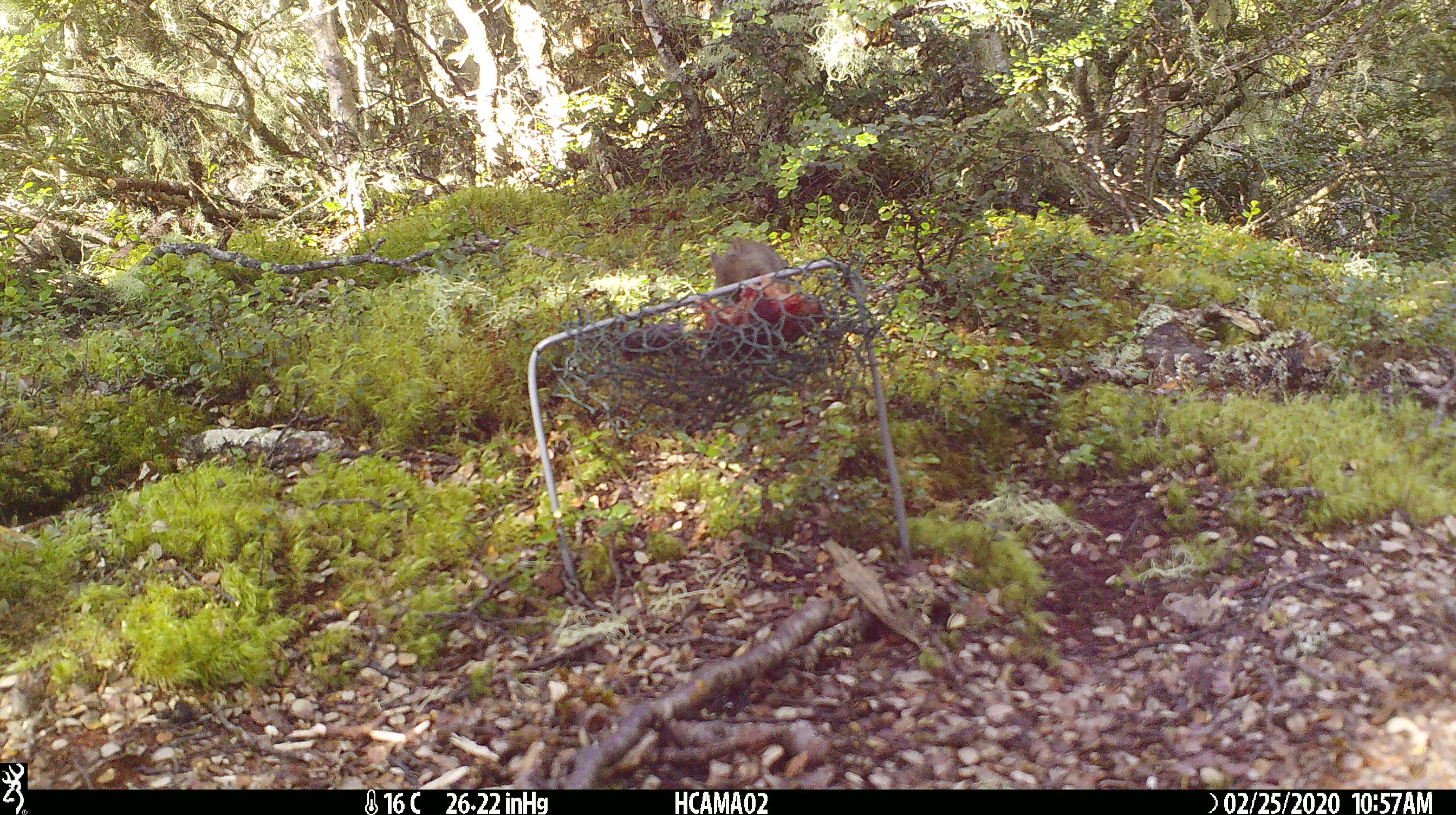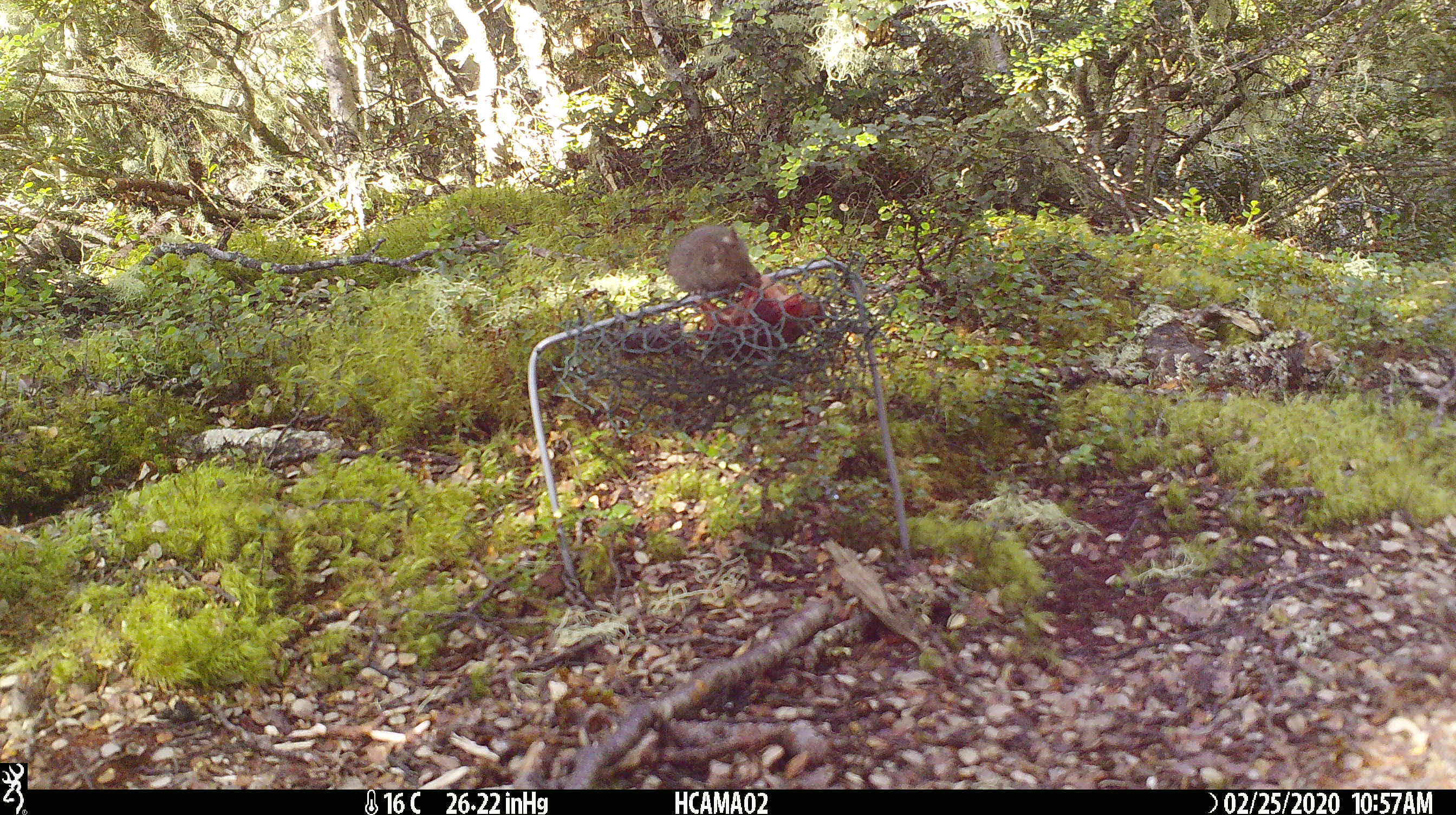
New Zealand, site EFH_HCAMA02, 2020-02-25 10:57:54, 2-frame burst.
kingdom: Animalia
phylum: Chordata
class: Mammalia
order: Rodentia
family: Muridae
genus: Mus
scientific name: Mus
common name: mouse